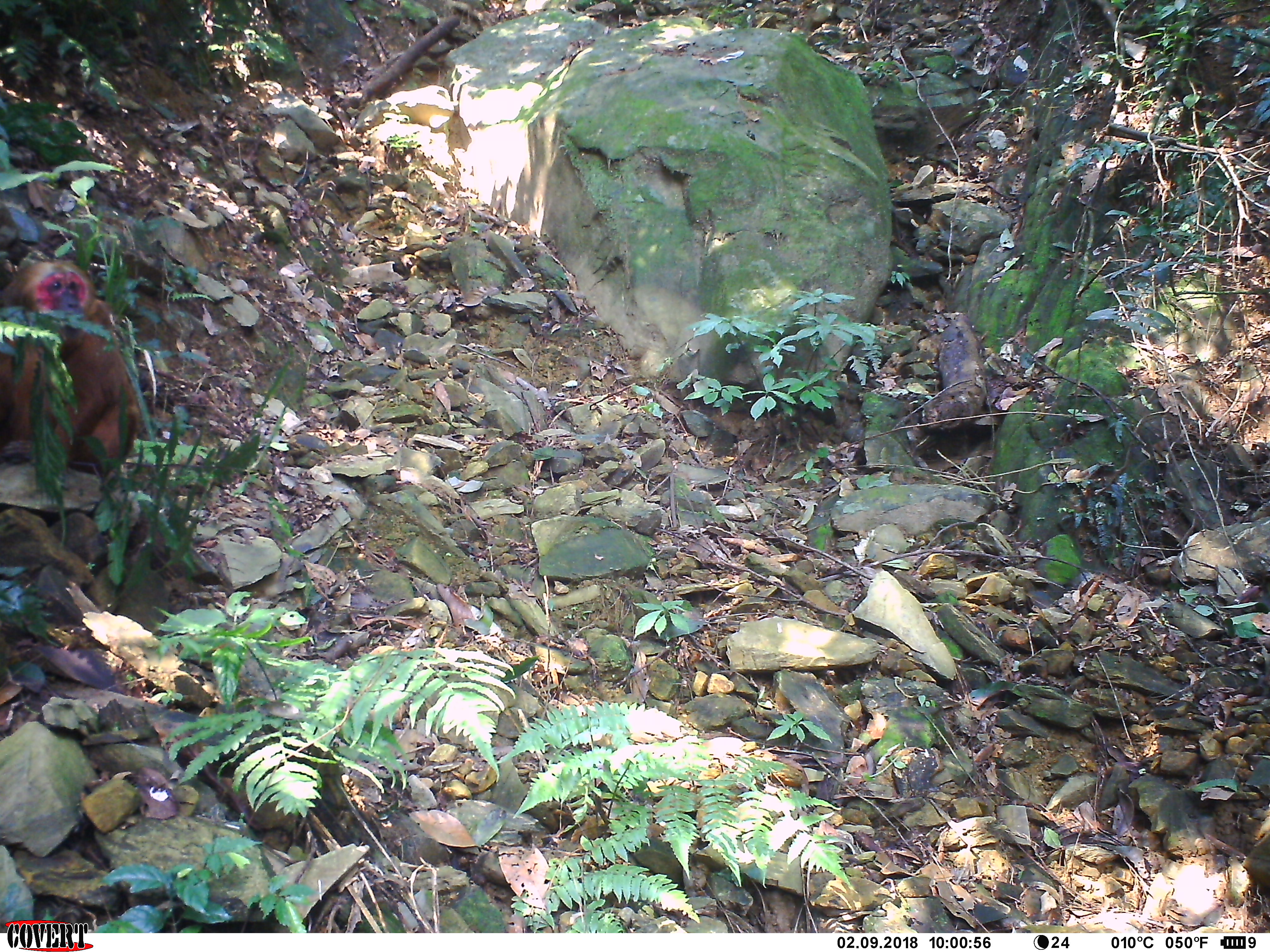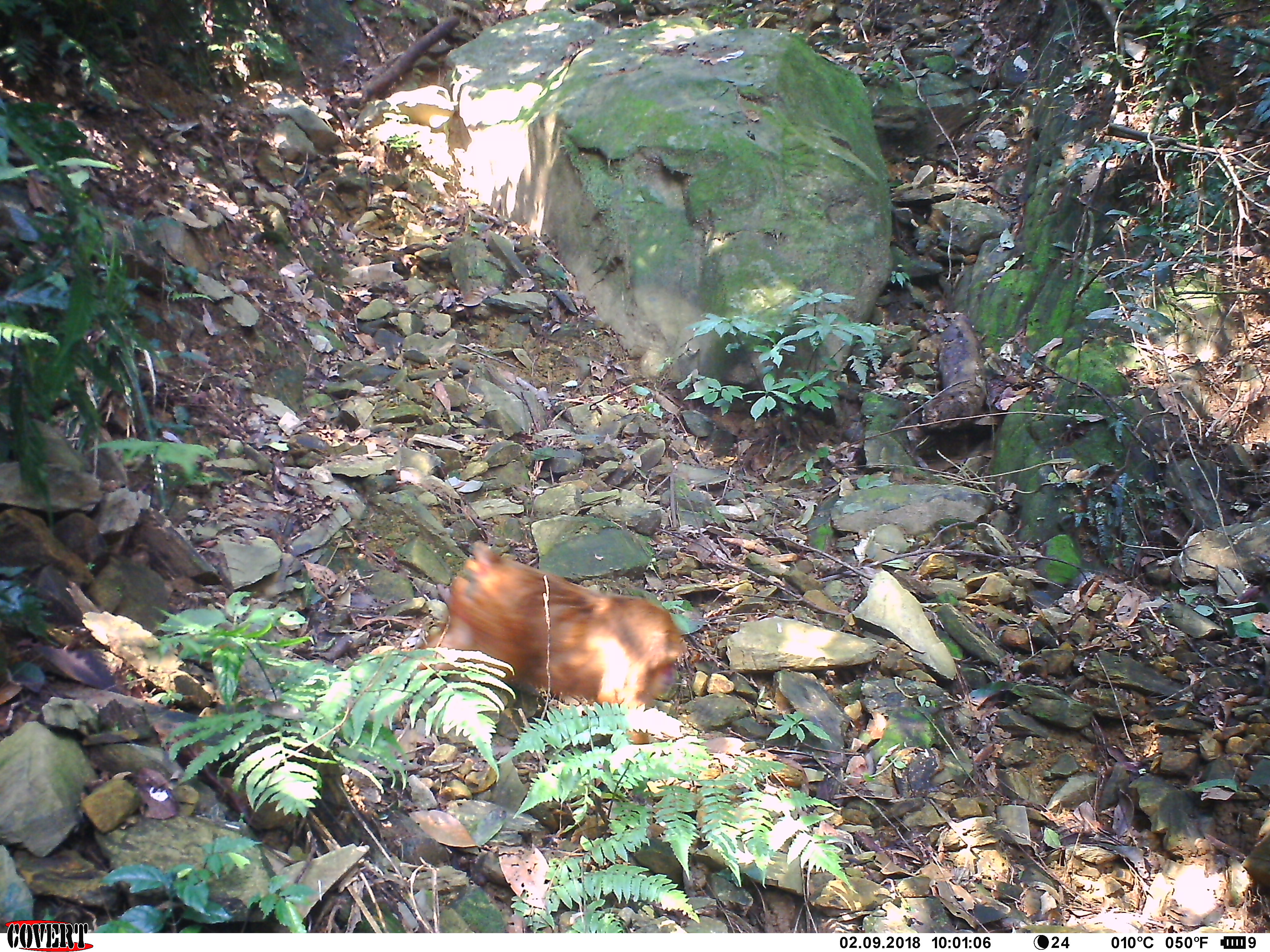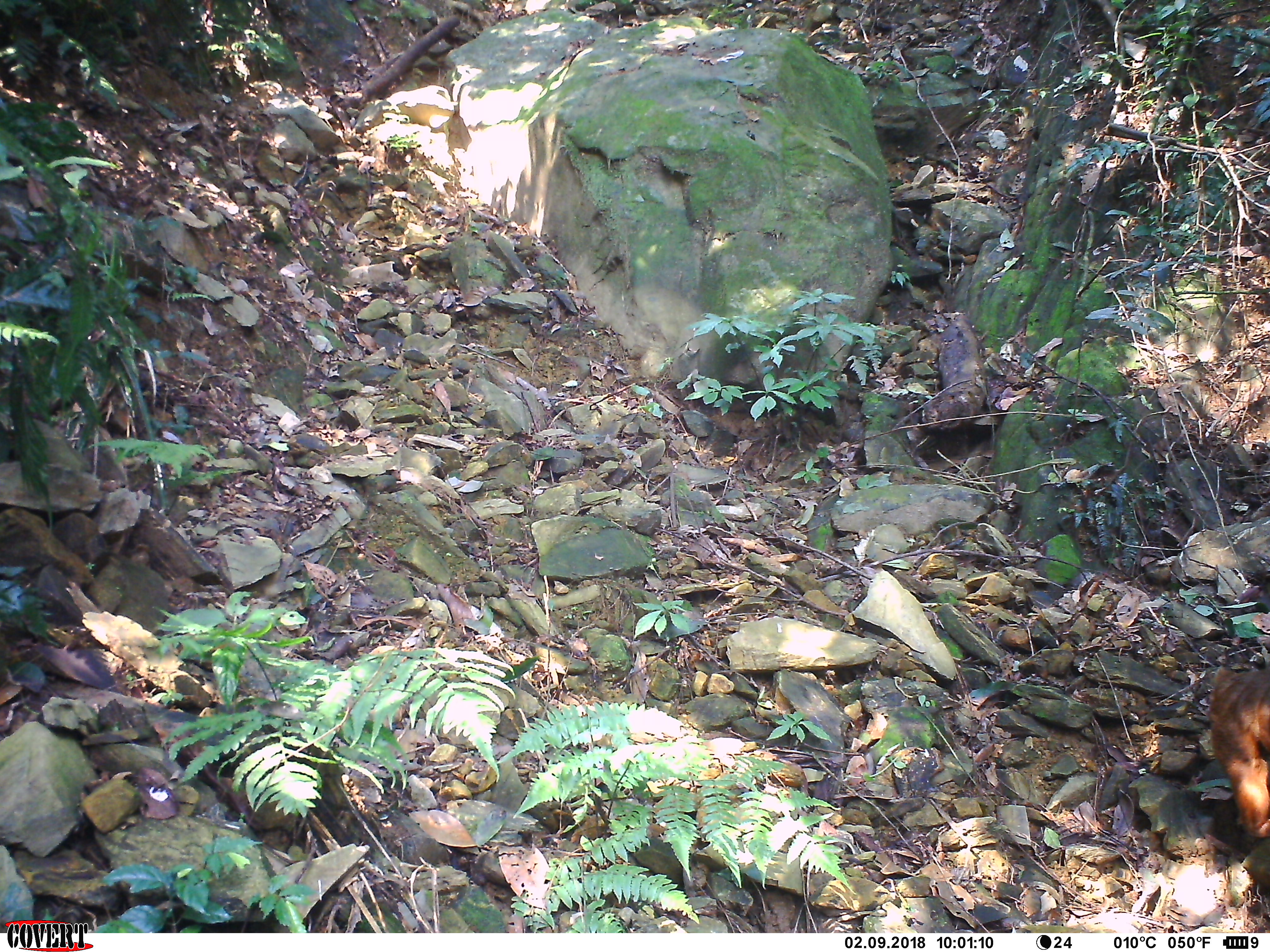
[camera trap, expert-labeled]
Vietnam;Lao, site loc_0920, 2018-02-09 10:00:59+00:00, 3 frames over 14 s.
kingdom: Animalia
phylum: Chordata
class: Mammalia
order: Primates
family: Cercopithecidae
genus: Macaca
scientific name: Macaca arctoides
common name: stump-tailed macaque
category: stump tailed macaque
Stump tailed macaque (stump-tailed macaque) (Macaca arctoides). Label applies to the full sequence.